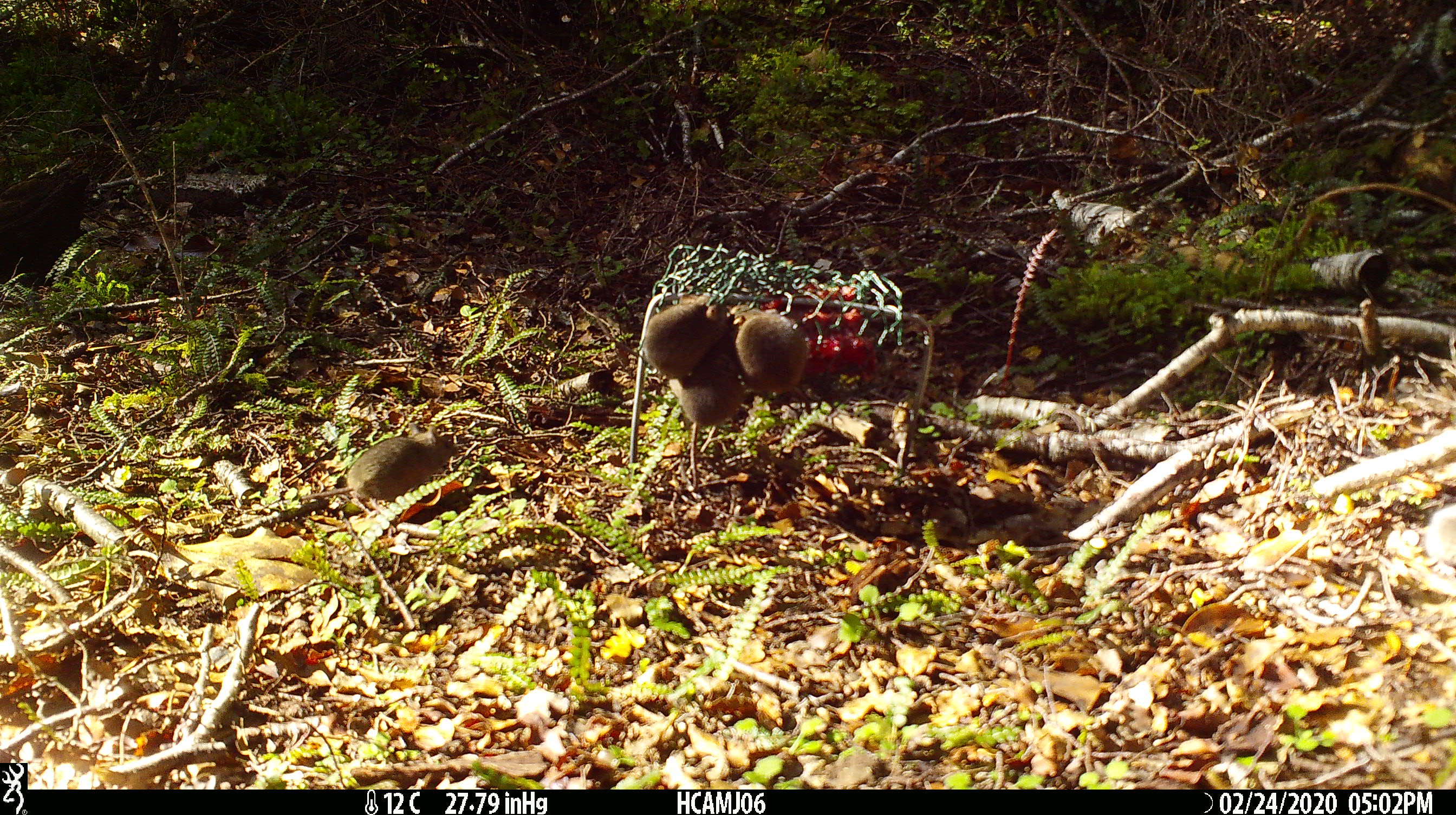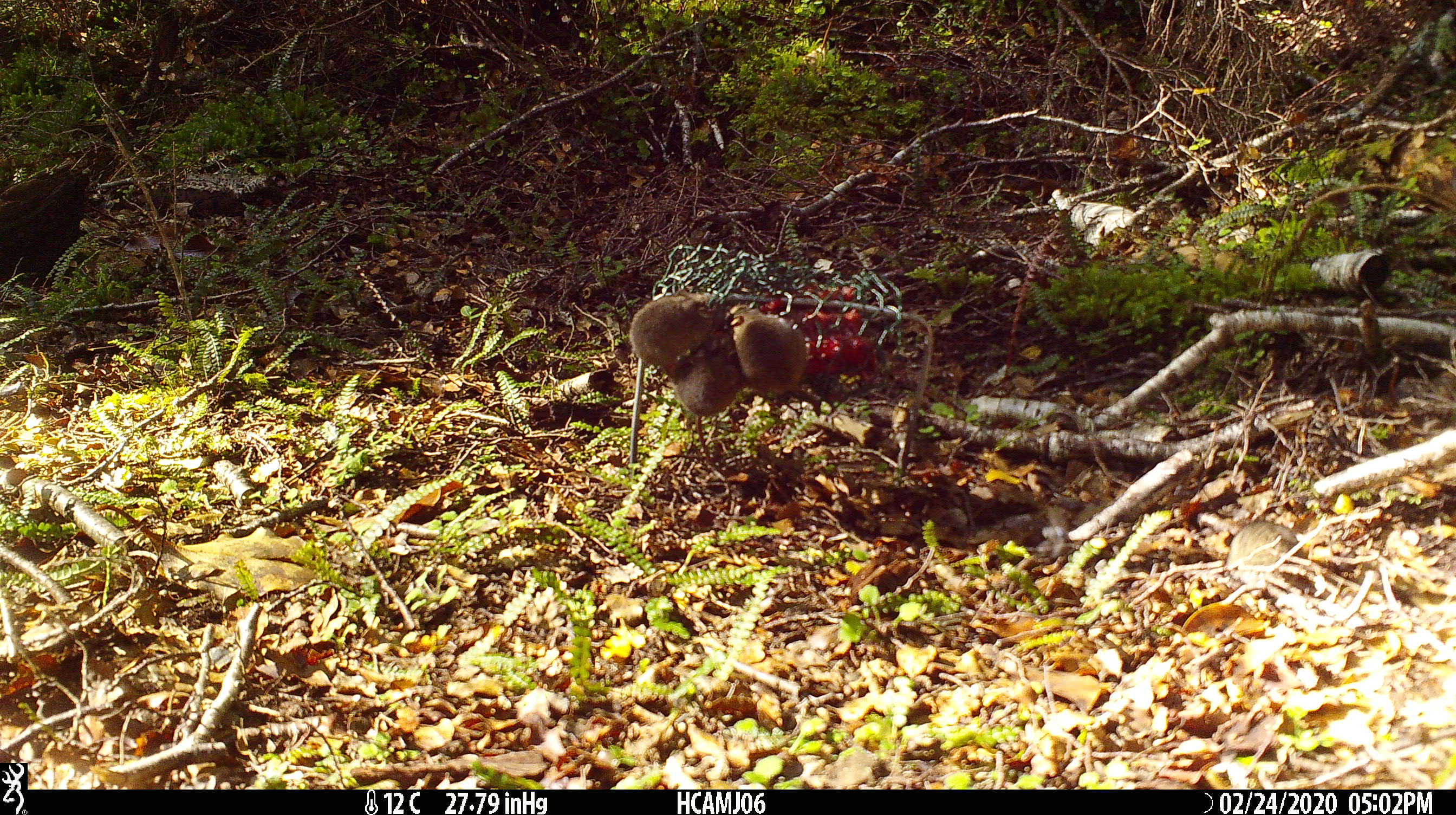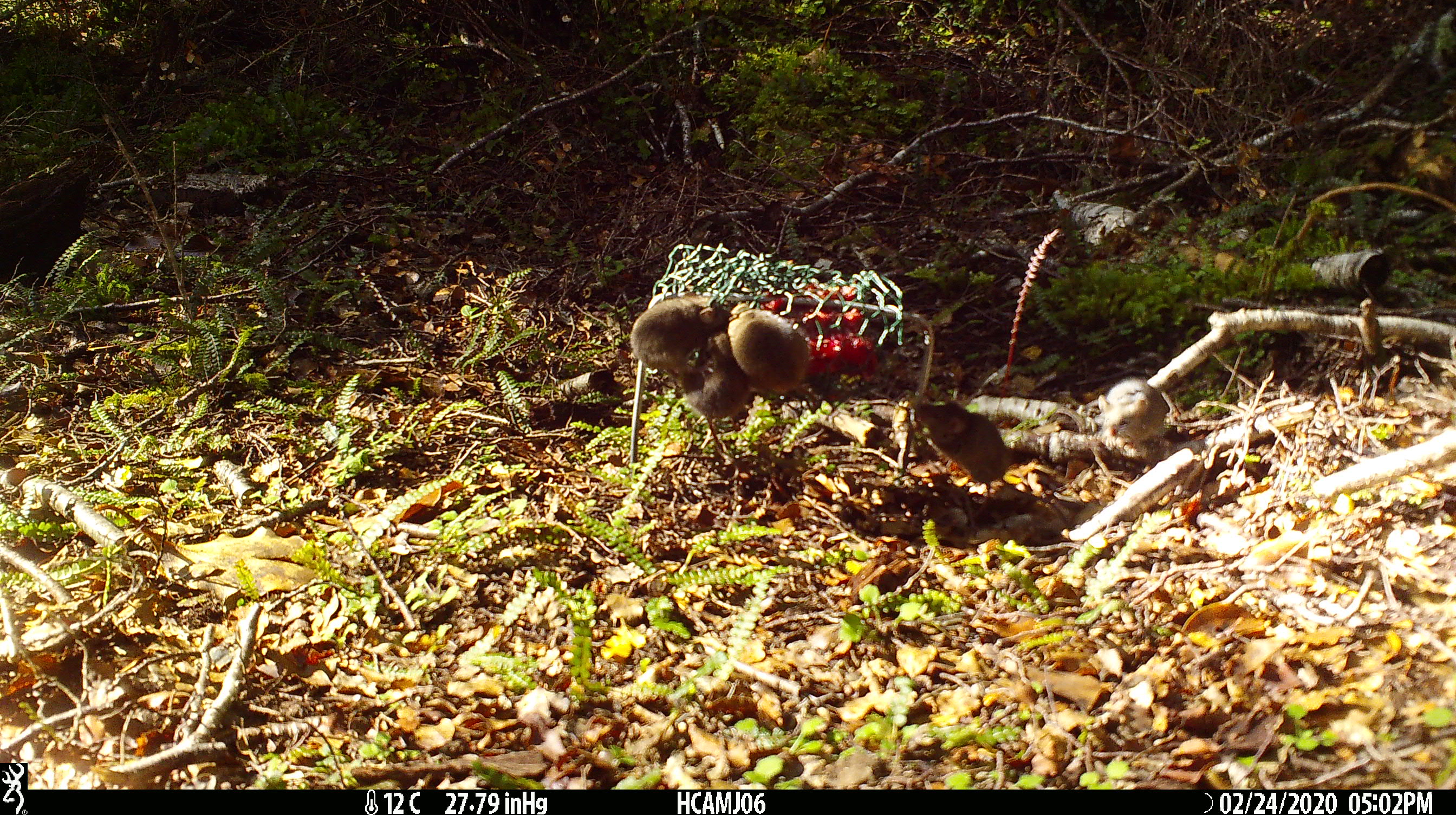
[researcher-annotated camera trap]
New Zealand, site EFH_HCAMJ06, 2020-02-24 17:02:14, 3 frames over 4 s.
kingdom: Animalia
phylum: Chordata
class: Mammalia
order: Rodentia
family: Muridae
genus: Mus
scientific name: Mus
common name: mouse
Mouse (Mus).